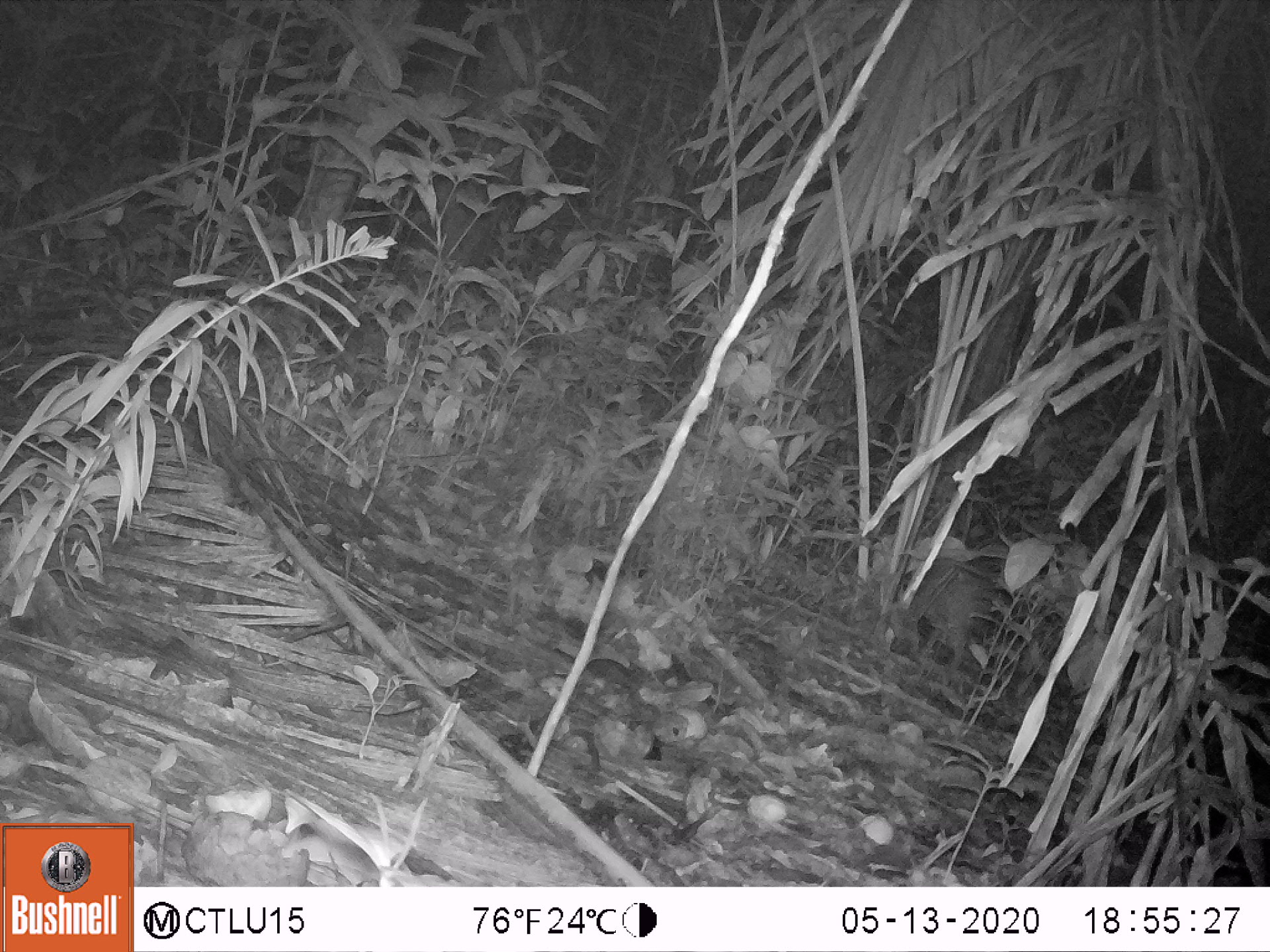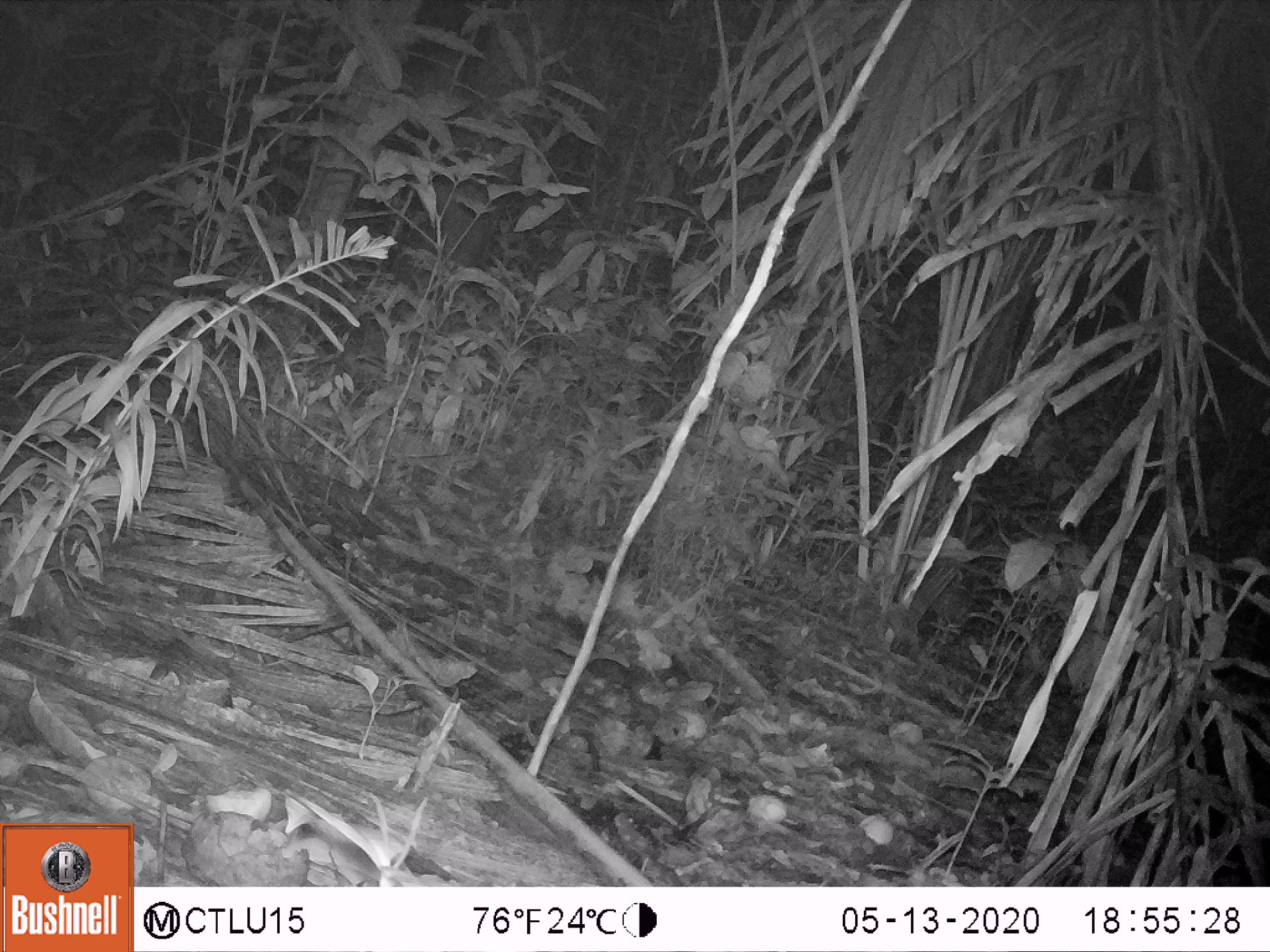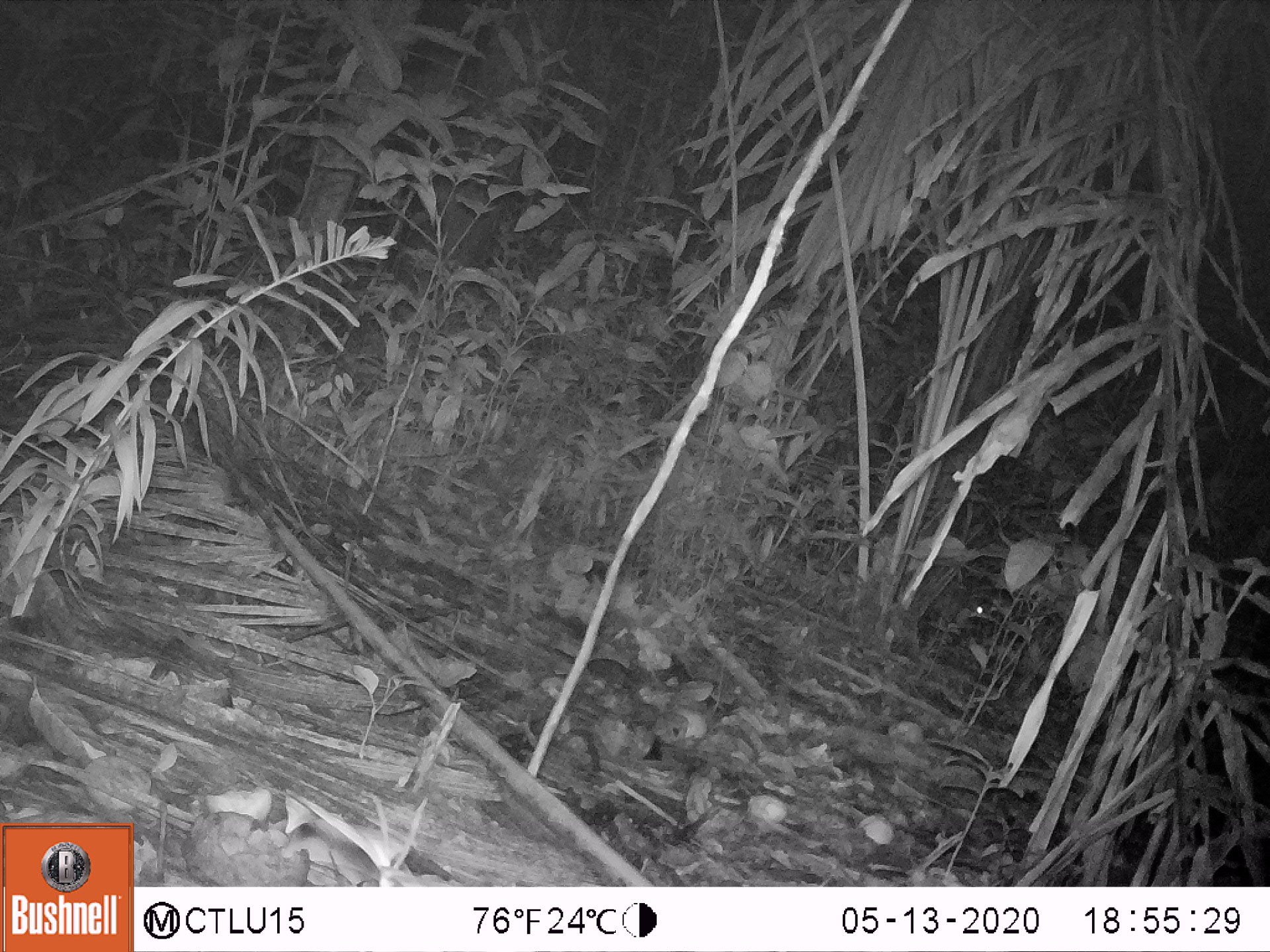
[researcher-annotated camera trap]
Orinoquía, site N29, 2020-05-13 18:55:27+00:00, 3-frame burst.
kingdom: Animalia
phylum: Chordata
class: Mammalia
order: Rodentia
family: Cuniculidae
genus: Cuniculus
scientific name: Cuniculus paca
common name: spotted paca